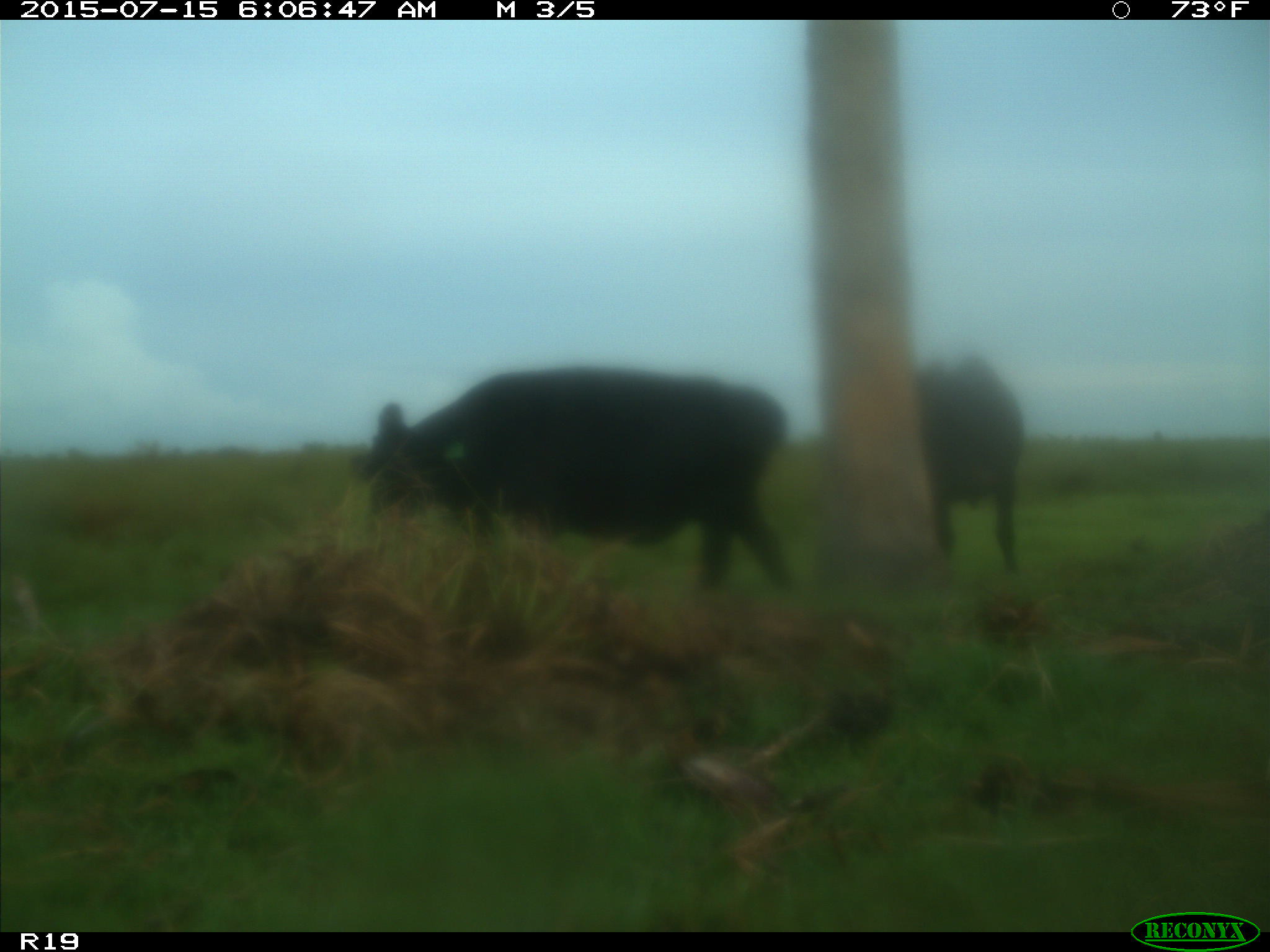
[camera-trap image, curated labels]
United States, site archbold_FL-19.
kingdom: Animalia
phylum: Chordata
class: Mammalia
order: Artiodactyla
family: Bovidae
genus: Bos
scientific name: Bos taurus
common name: domestic cow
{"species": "Bos taurus (domestic cow)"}